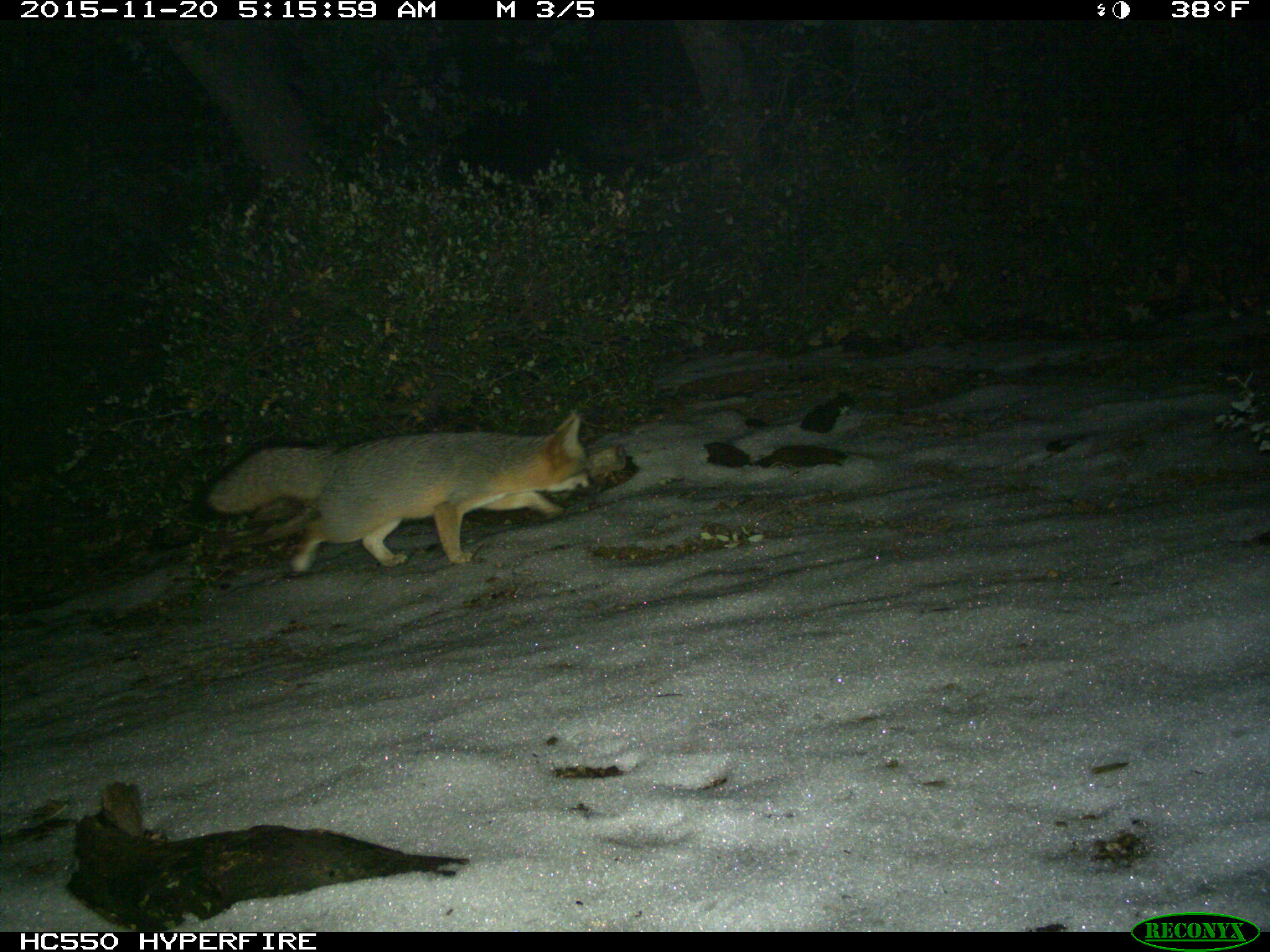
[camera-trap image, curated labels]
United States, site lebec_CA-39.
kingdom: Animalia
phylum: Chordata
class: Mammalia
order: Carnivora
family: Canidae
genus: Urocyon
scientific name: Urocyon cinereoargenteus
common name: gray fox